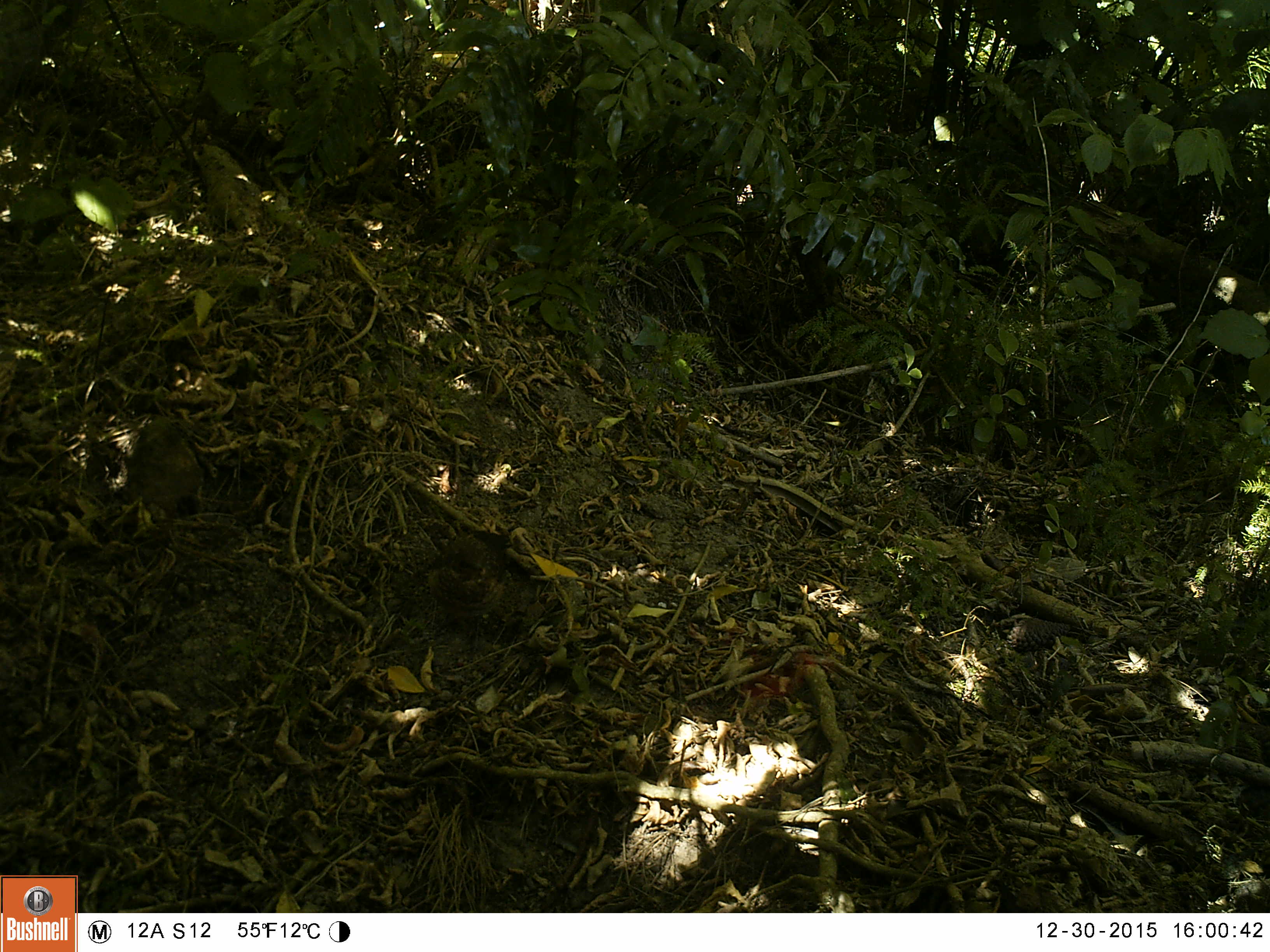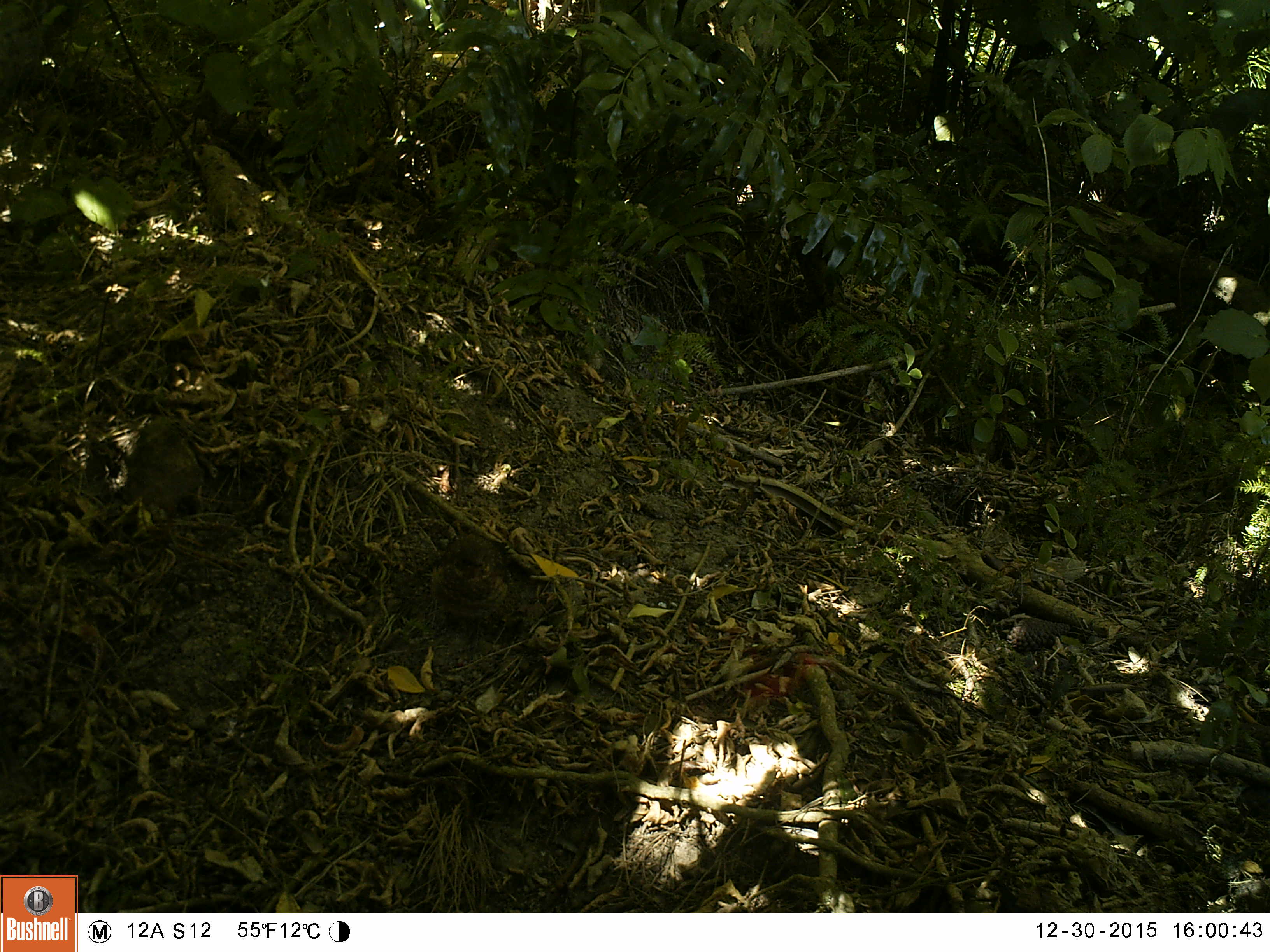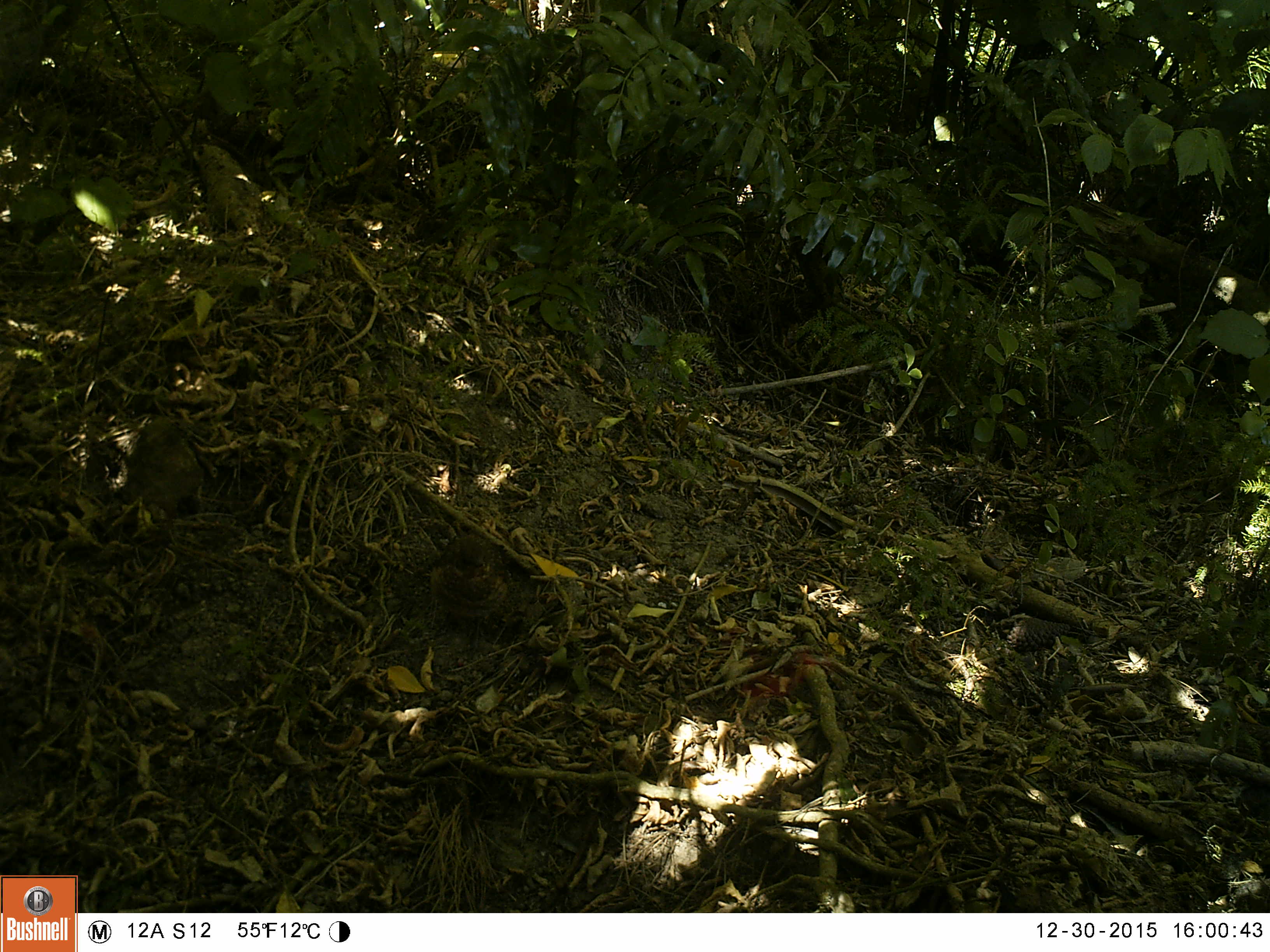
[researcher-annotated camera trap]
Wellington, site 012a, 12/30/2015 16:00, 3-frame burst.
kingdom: Animalia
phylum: Chordata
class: Aves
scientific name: Aves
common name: bird